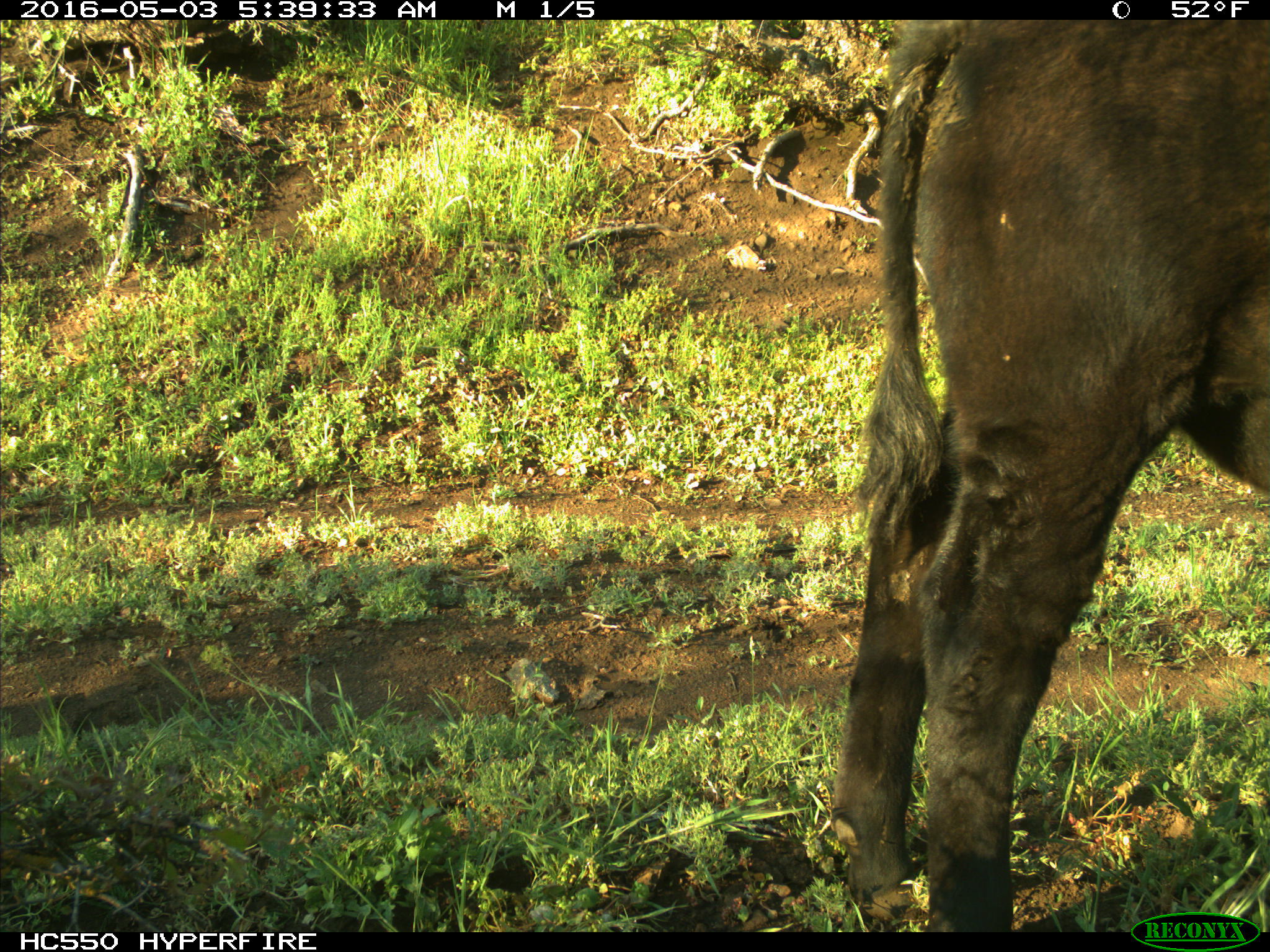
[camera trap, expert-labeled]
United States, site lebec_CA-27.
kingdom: Animalia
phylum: Chordata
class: Mammalia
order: Artiodactyla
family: Bovidae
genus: Bos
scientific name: Bos taurus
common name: domestic cow